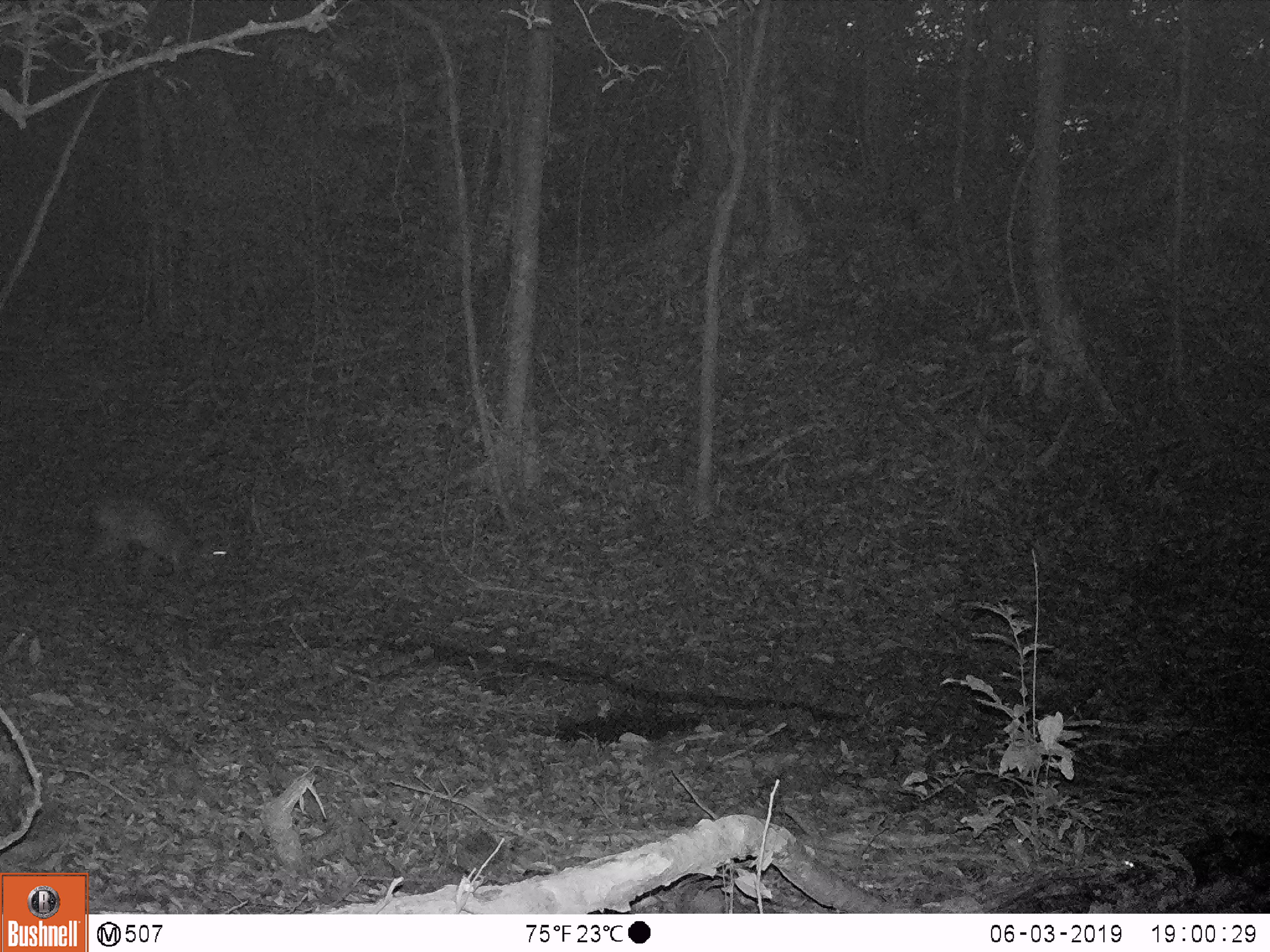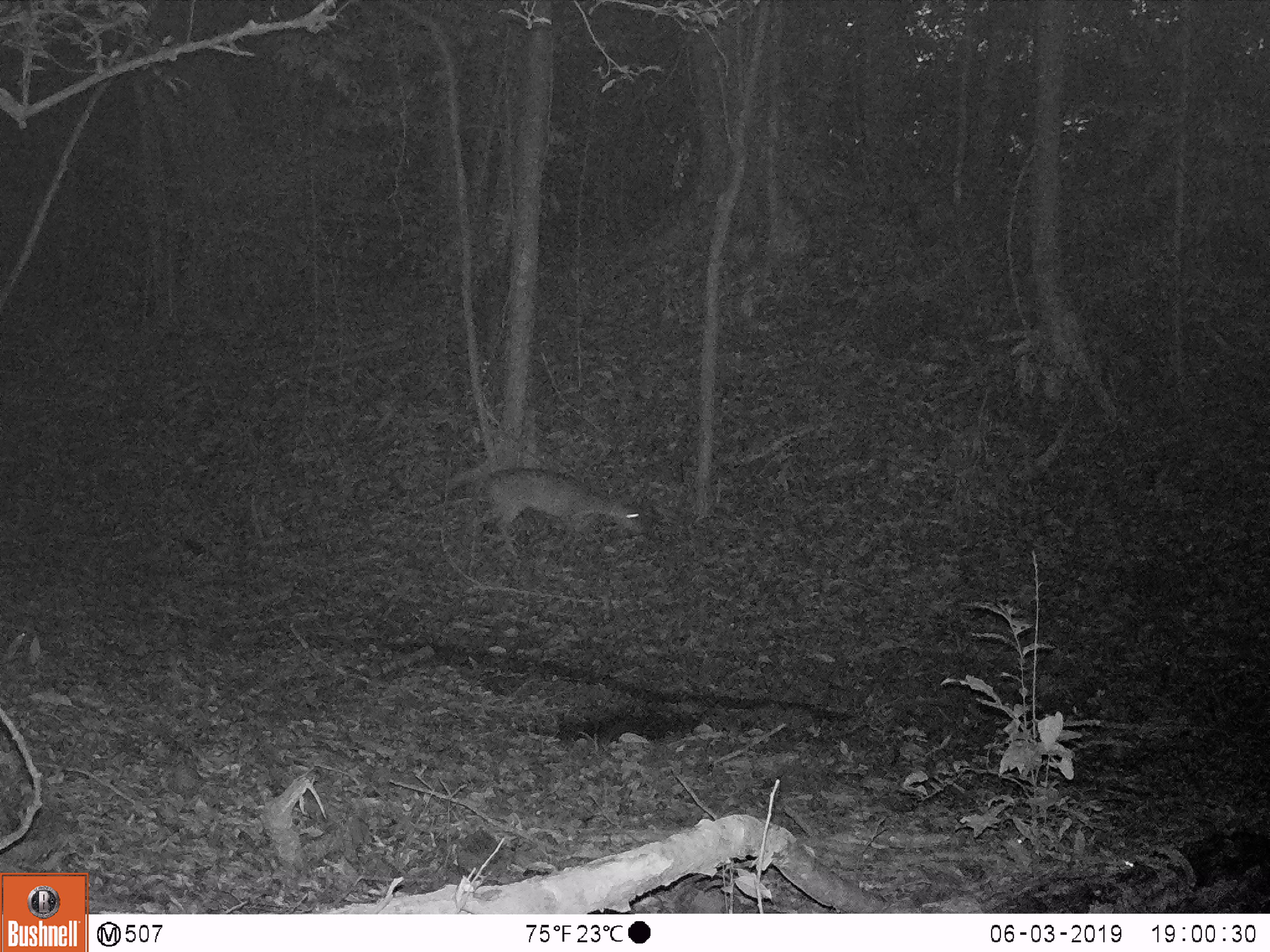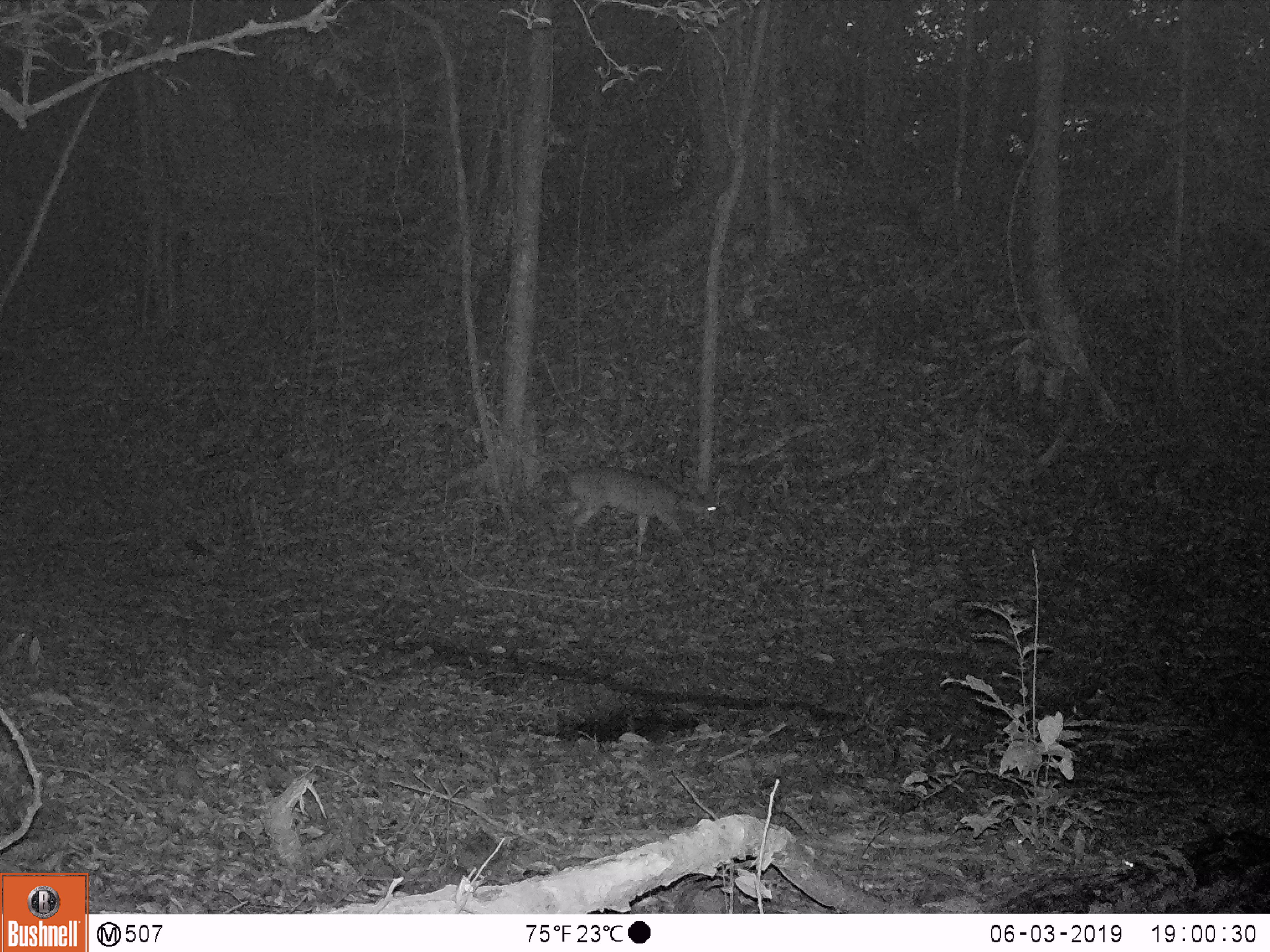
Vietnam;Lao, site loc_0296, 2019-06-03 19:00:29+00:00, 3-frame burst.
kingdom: Animalia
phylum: Chordata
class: Mammalia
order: Artiodactyla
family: Cervidae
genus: Muntiacus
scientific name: Muntiacus vuquangensis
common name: large-antlered muntjac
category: large antlered muntjac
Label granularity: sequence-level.